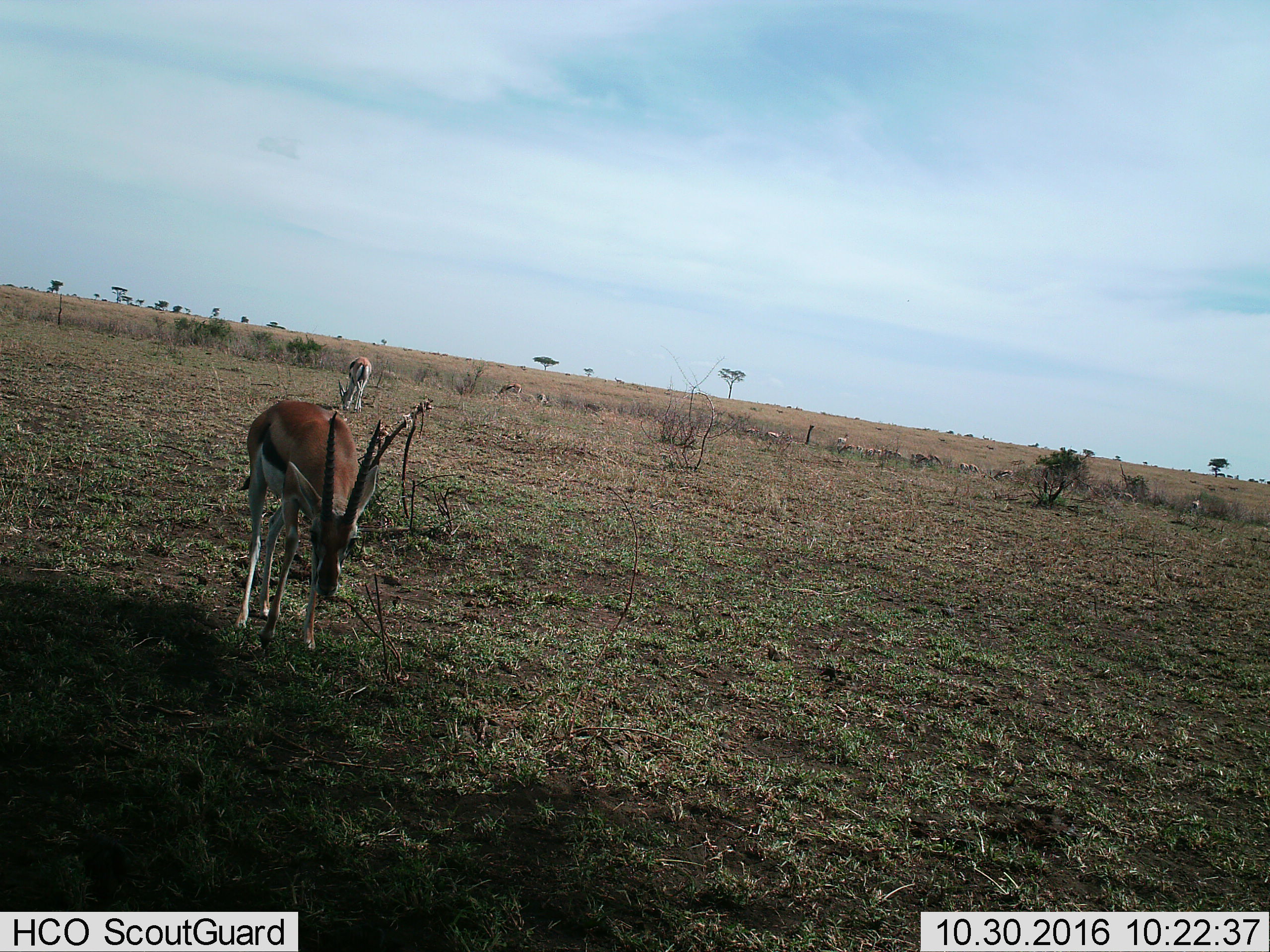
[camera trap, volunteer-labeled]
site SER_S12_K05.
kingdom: Animalia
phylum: Chordata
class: Mammalia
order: Artiodactyla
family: Bovidae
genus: Eudorcas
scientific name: Eudorcas thomsonii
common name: thomson's gazelle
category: gazellethomsons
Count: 11-50.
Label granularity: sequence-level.